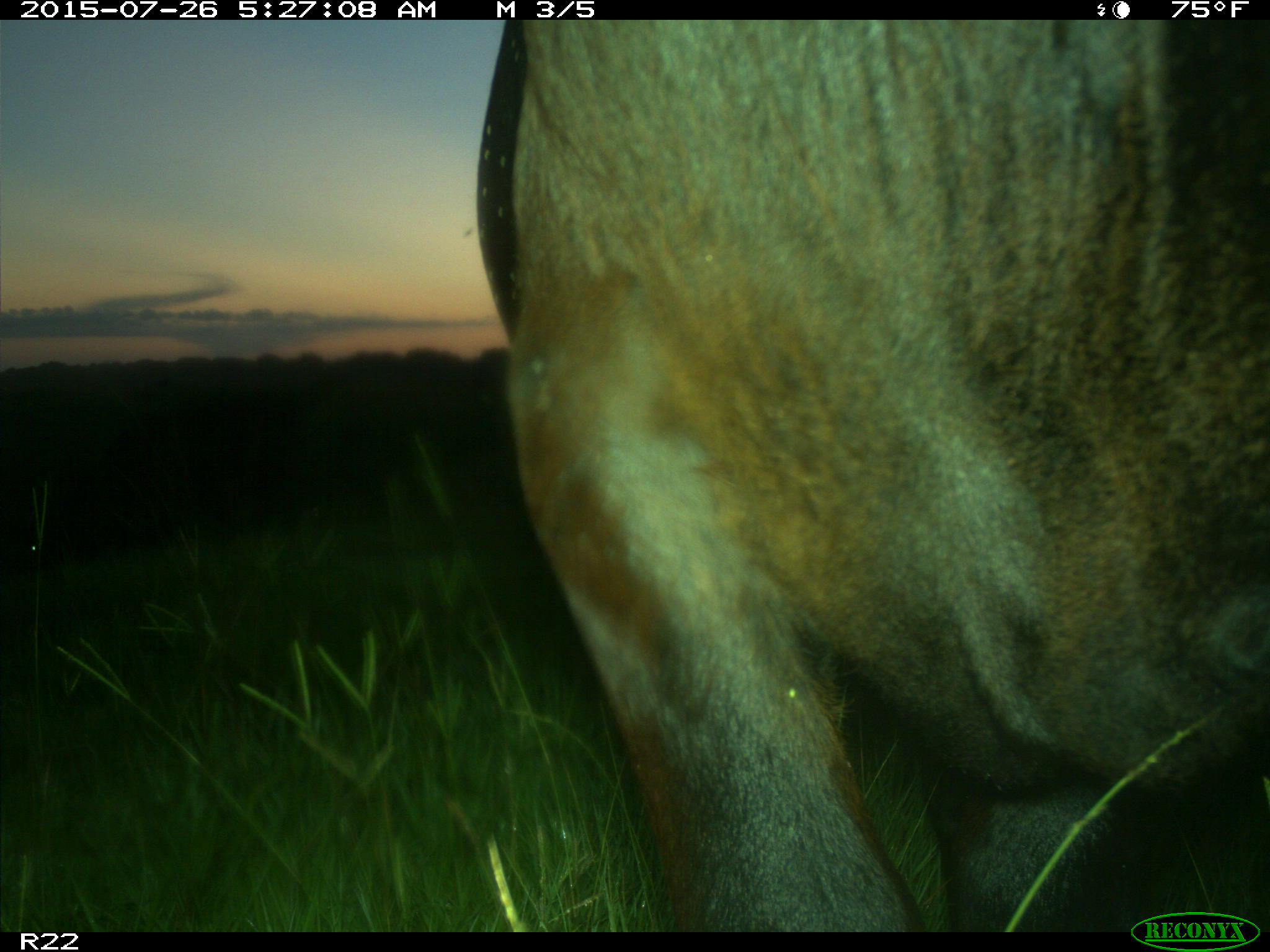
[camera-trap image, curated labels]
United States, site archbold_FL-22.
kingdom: Animalia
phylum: Chordata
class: Mammalia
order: Artiodactyla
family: Bovidae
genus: Bos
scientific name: Bos taurus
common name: domestic cow